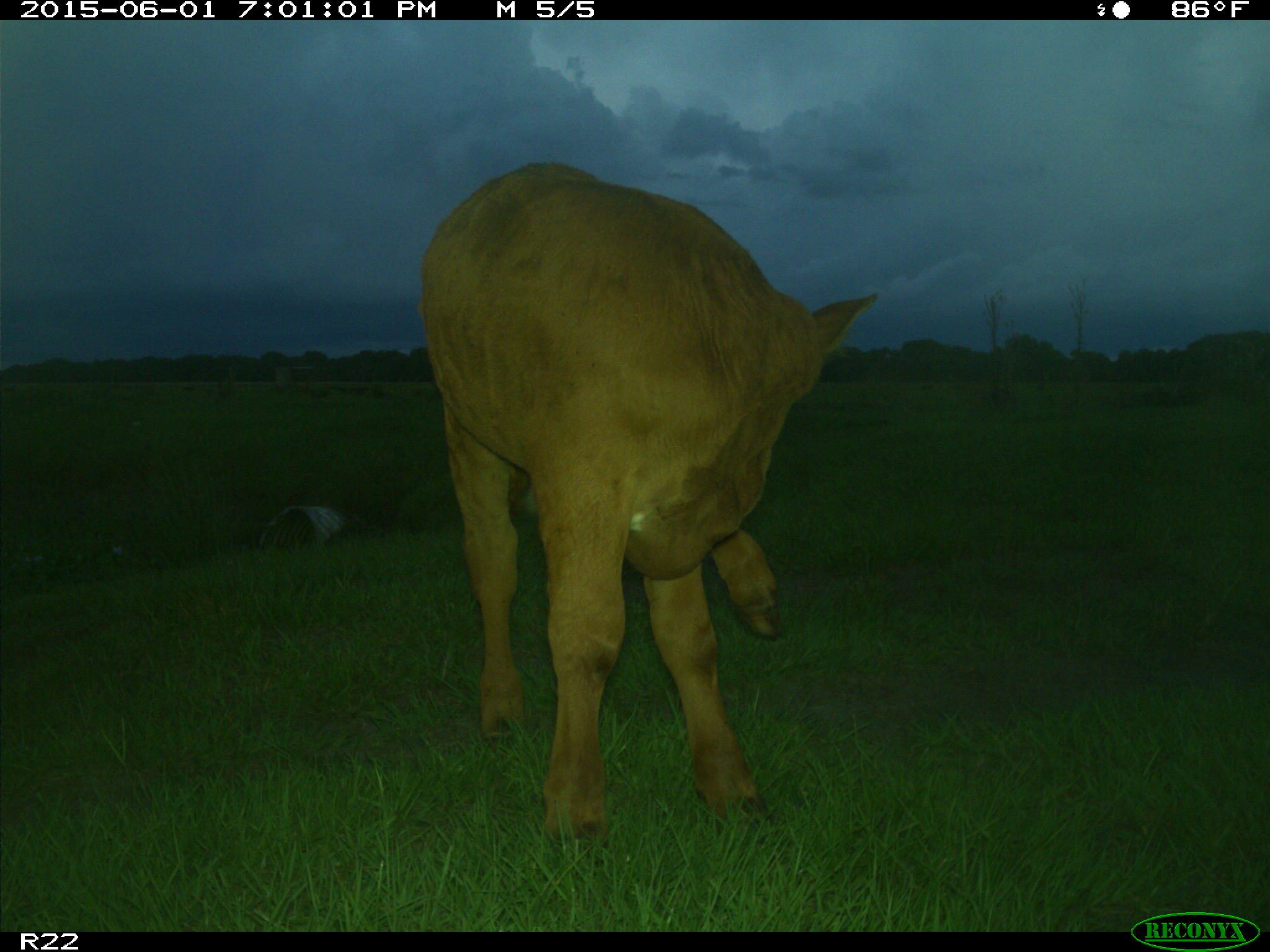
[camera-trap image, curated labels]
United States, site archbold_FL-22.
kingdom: Animalia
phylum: Chordata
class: Mammalia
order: Artiodactyla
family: Bovidae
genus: Bos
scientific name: Bos taurus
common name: domestic cow